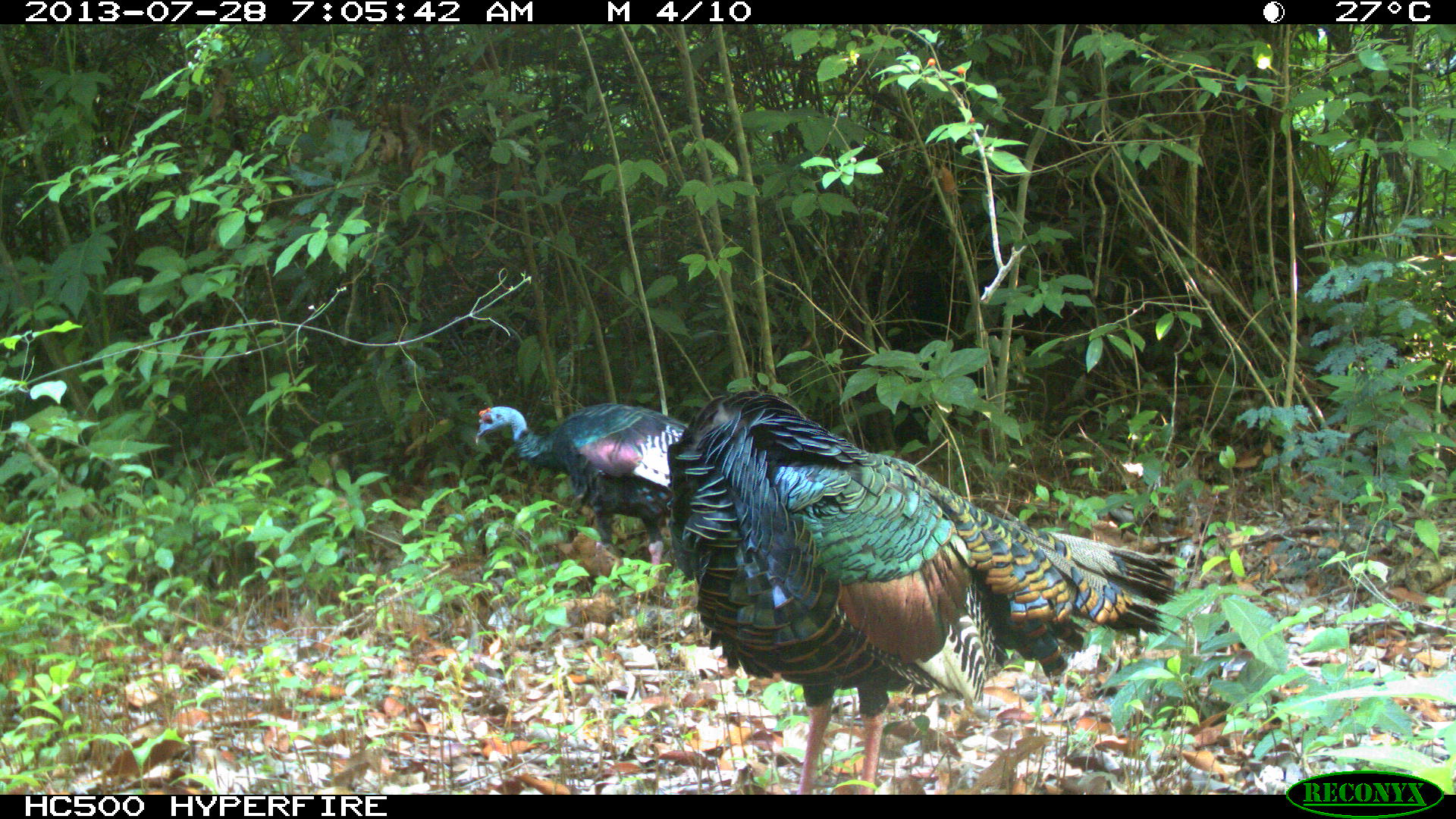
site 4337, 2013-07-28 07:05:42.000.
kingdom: Animalia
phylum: Chordata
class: Aves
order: Galliformes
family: Phasianidae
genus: Meleagris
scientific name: Meleagris ocellata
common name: ocellated turkey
Meleagris ocellata (ocellated turkey), count 2.